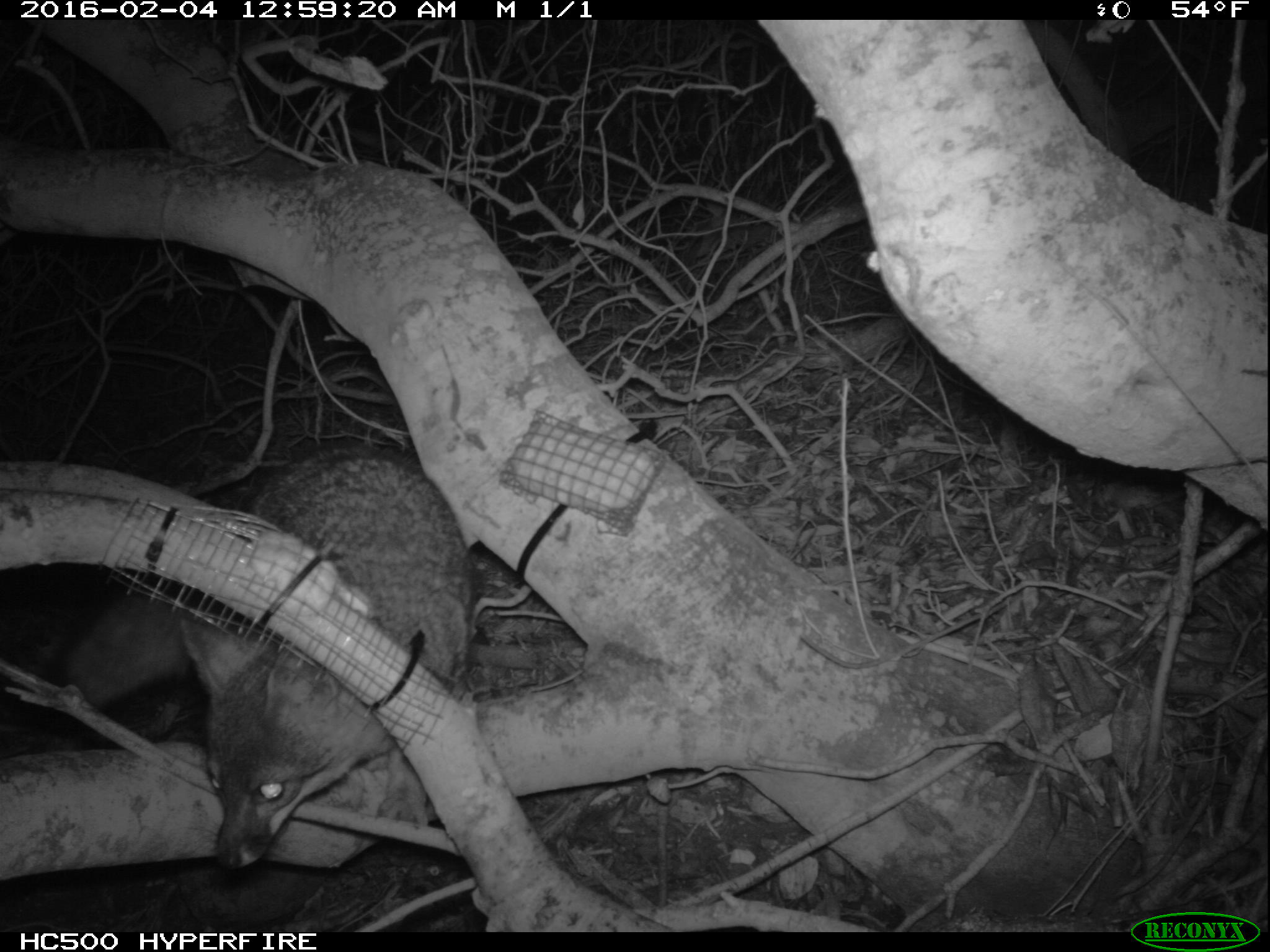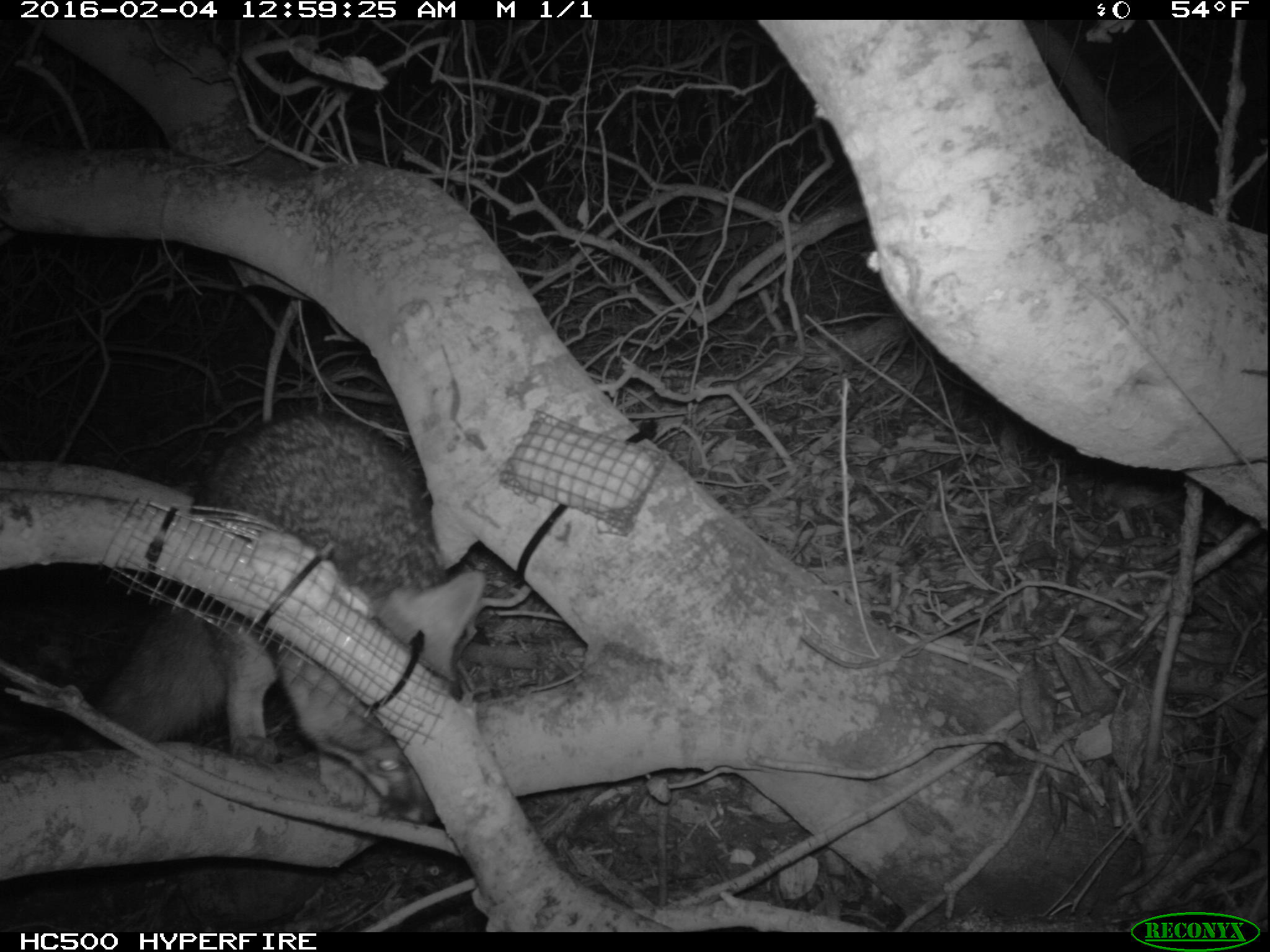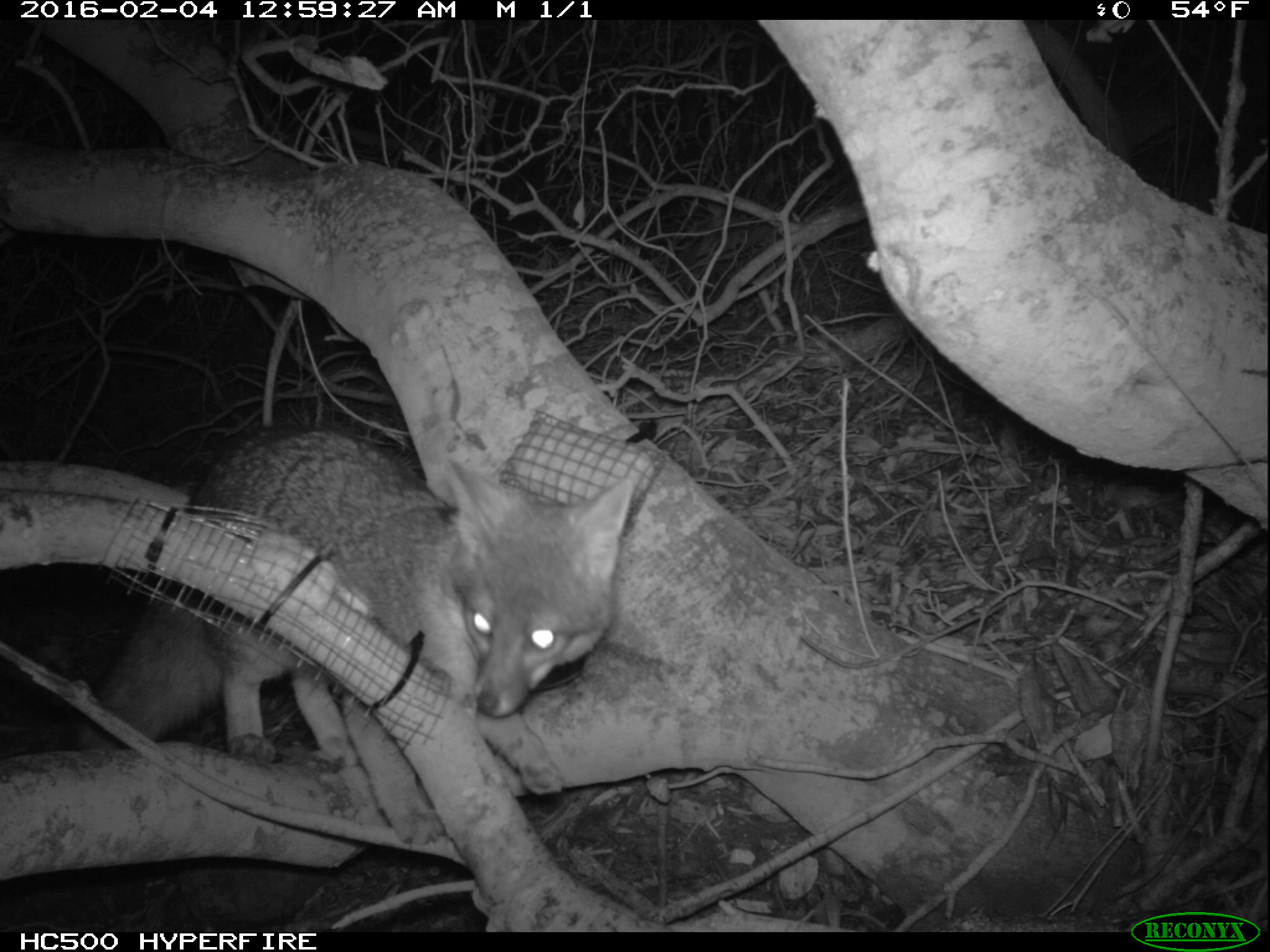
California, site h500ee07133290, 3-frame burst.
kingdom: Animalia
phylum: Chordata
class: Mammalia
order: Carnivora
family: Canidae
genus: Urocyon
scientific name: Urocyon littoralis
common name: island fox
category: fox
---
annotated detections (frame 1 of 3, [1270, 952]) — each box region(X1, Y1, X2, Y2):
fox: region(44, 439, 472, 869)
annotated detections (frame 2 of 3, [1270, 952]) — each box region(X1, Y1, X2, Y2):
fox: region(82, 410, 486, 824)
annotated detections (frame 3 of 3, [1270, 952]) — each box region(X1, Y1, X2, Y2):
fox: region(61, 423, 634, 764)